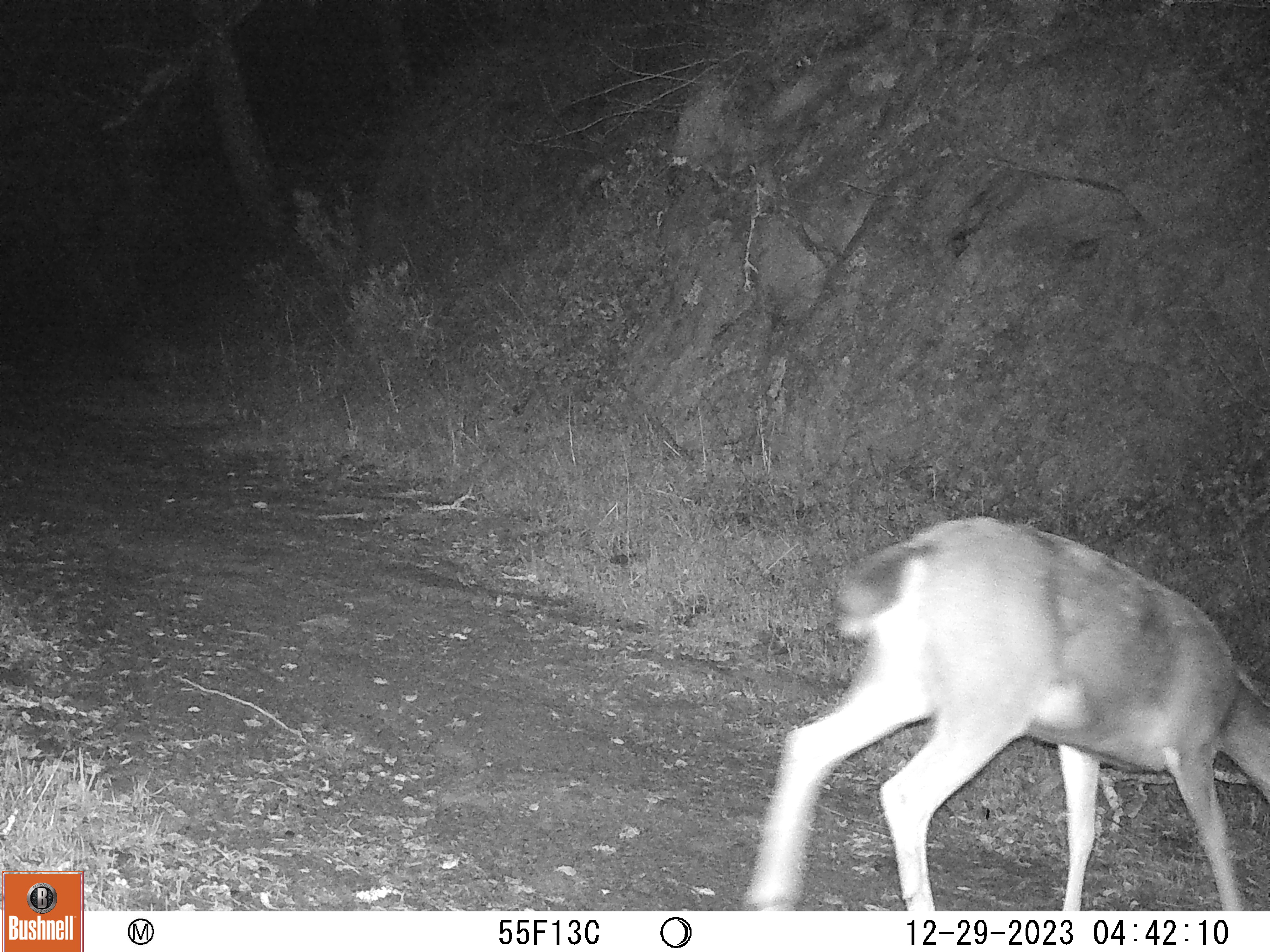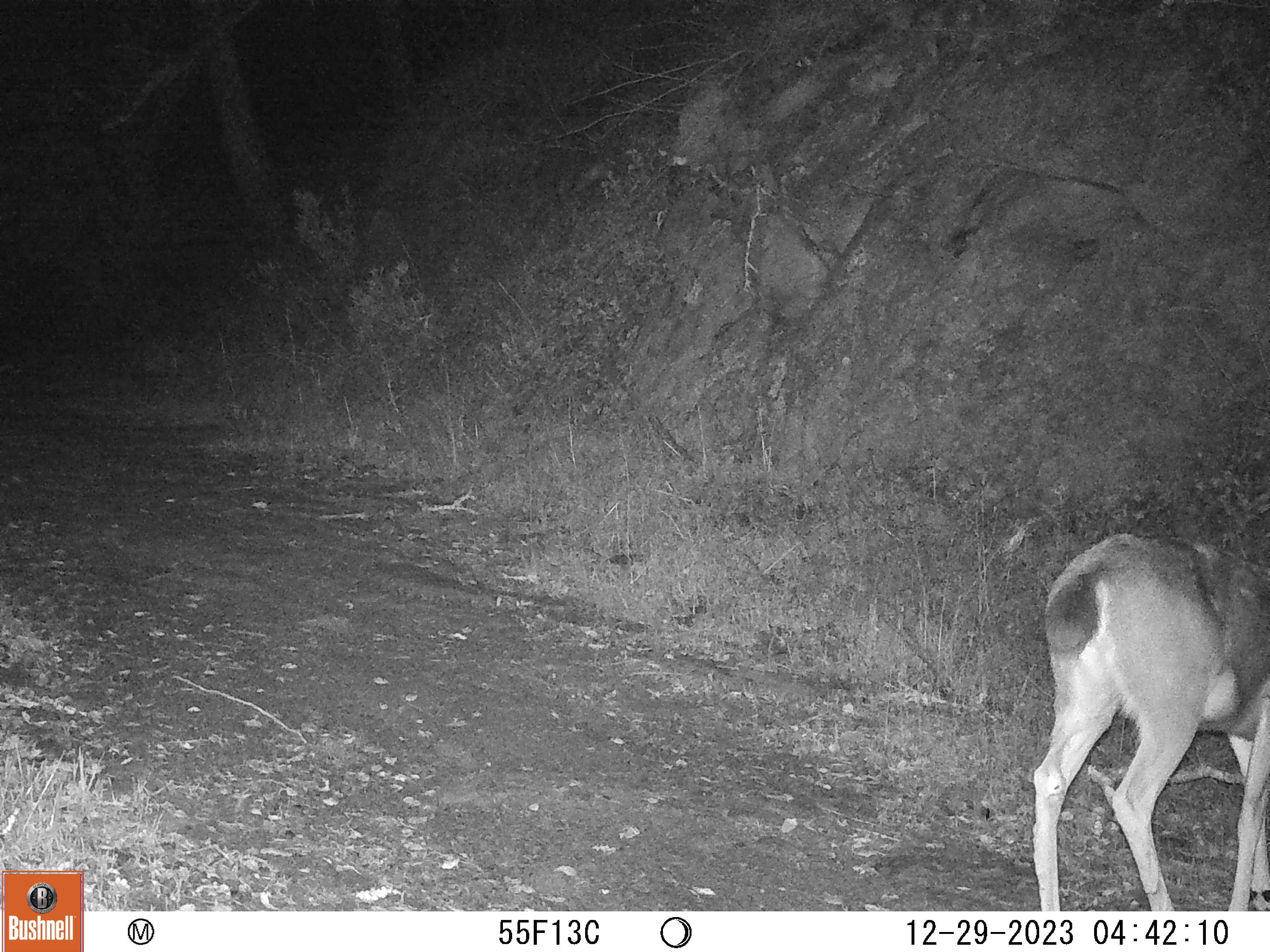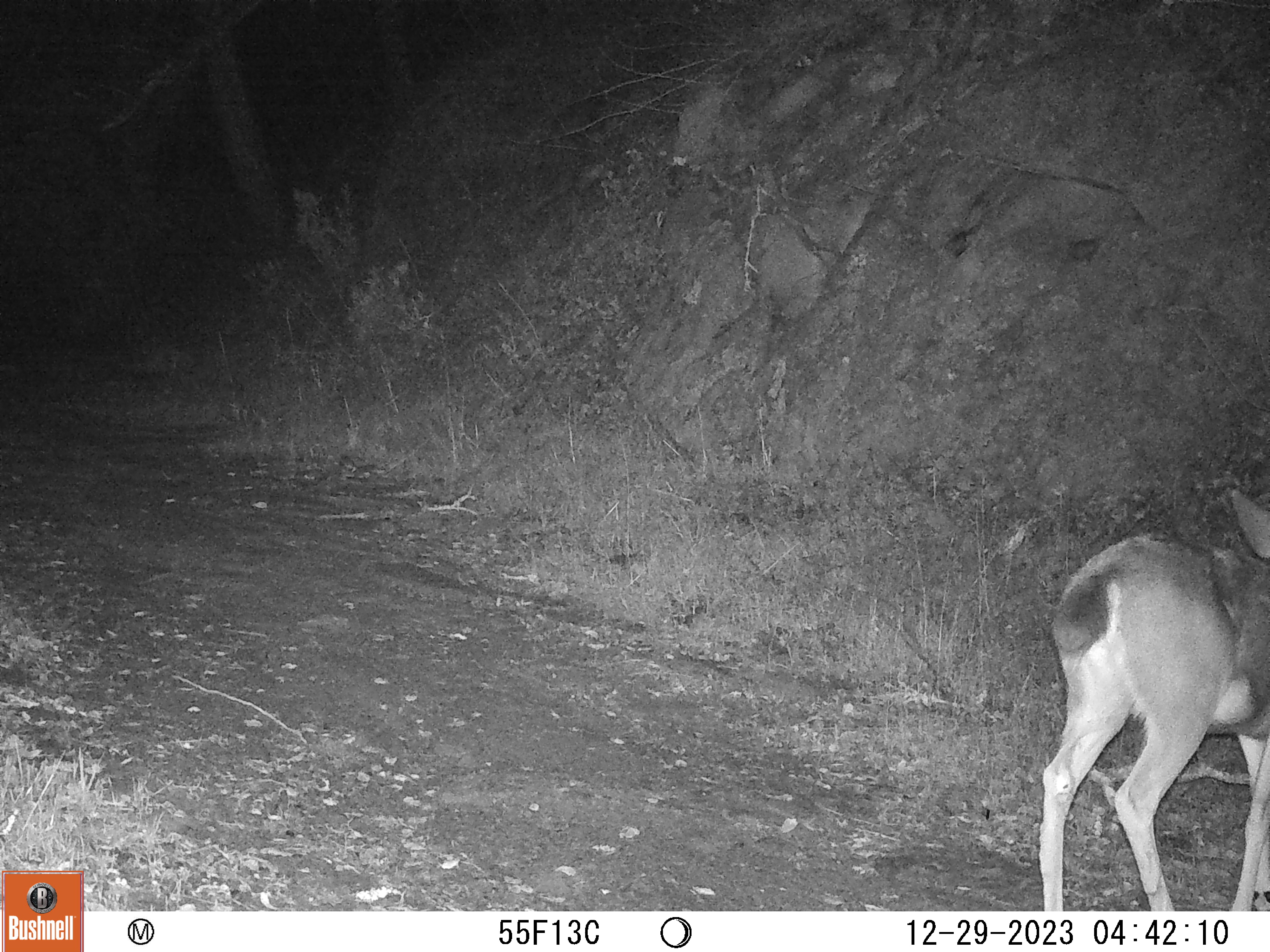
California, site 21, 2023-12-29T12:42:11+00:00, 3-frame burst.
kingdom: Animalia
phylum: Chordata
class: Mammalia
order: Artiodactyla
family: Cervidae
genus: Odocoileus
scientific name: Odocoileus hemionus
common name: mule deer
Mule deer (Odocoileus hemionus).